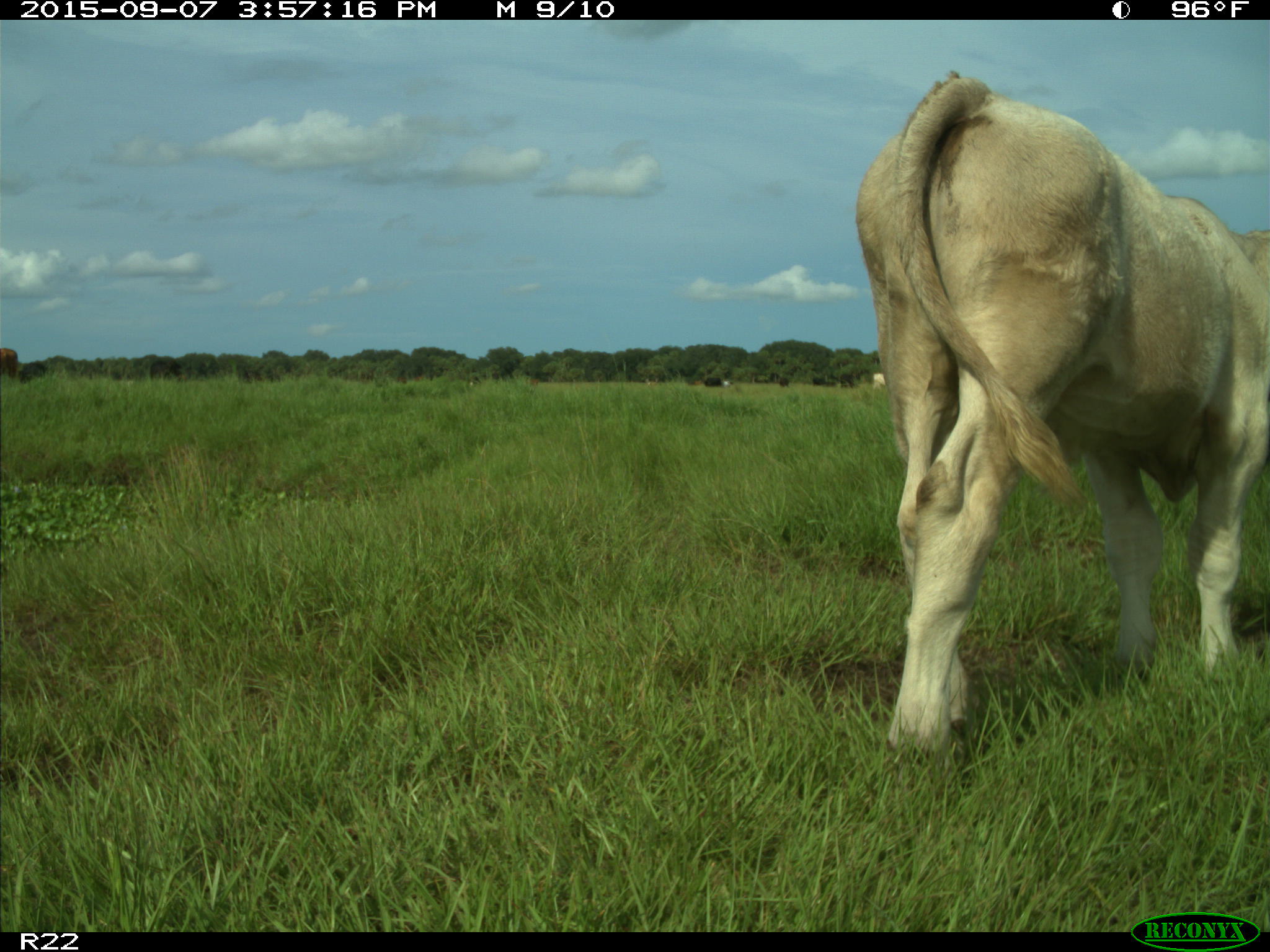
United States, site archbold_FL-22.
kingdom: Animalia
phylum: Chordata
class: Mammalia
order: Artiodactyla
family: Bovidae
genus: Bos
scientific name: Bos taurus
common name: domestic cow